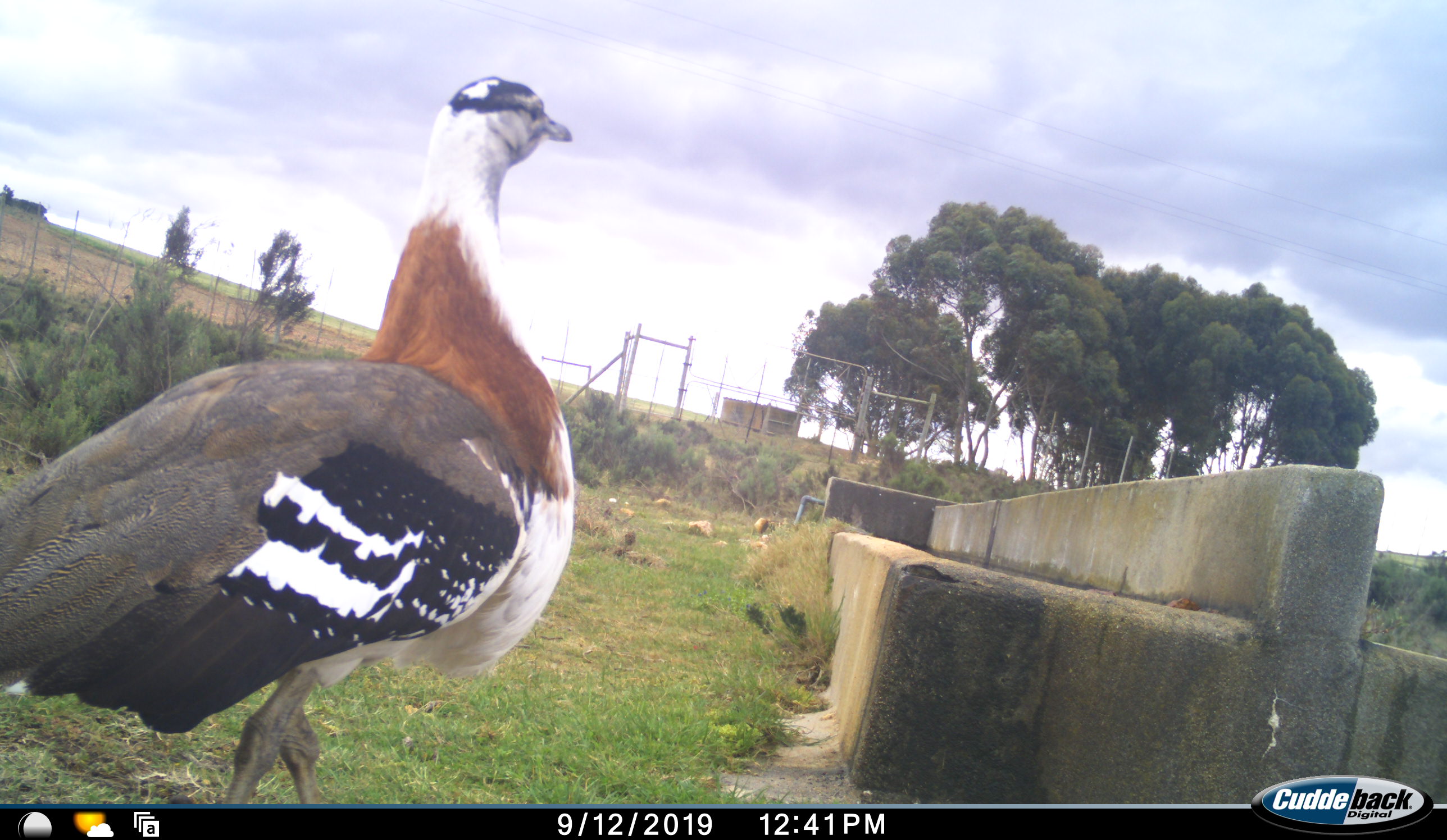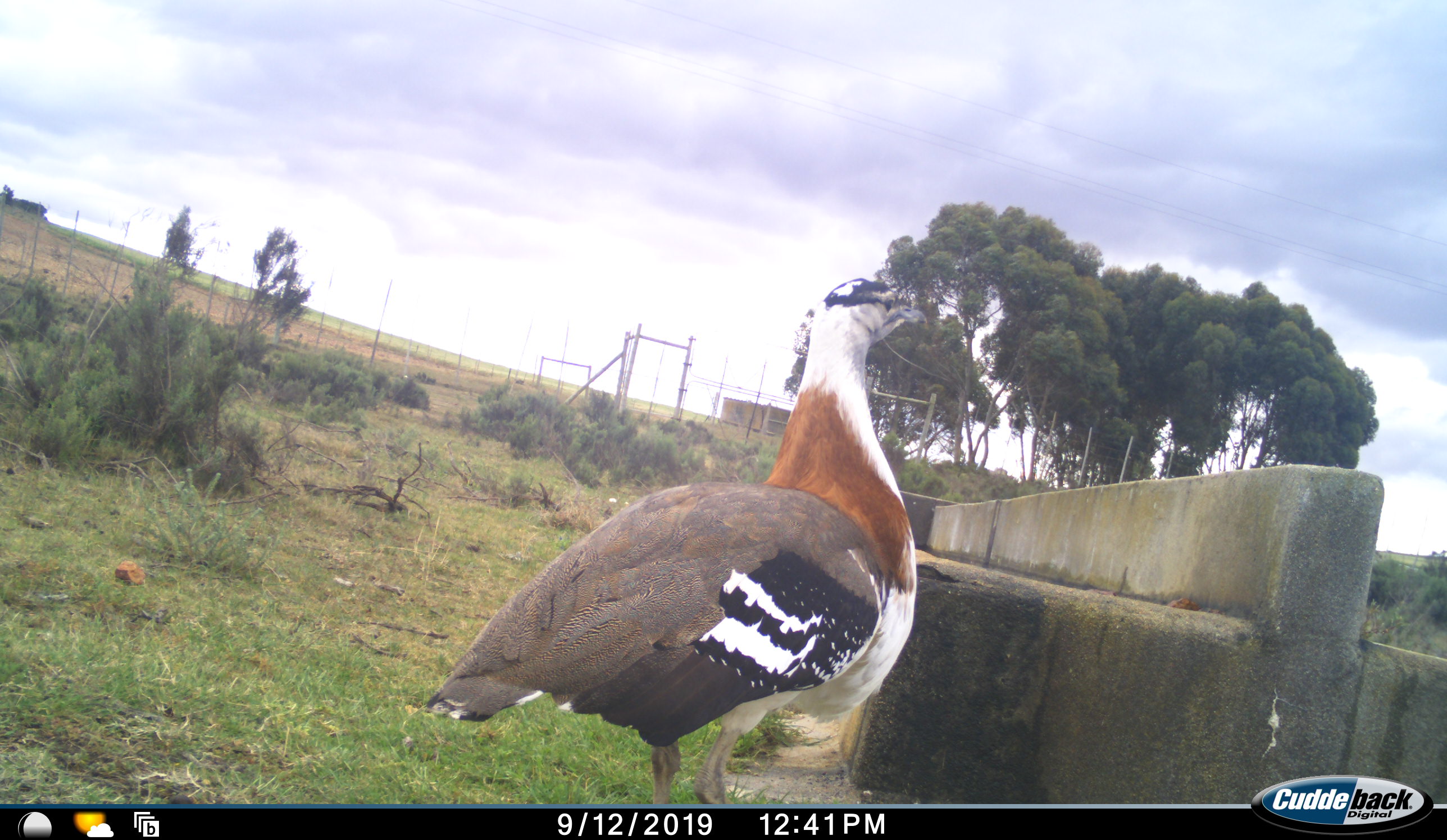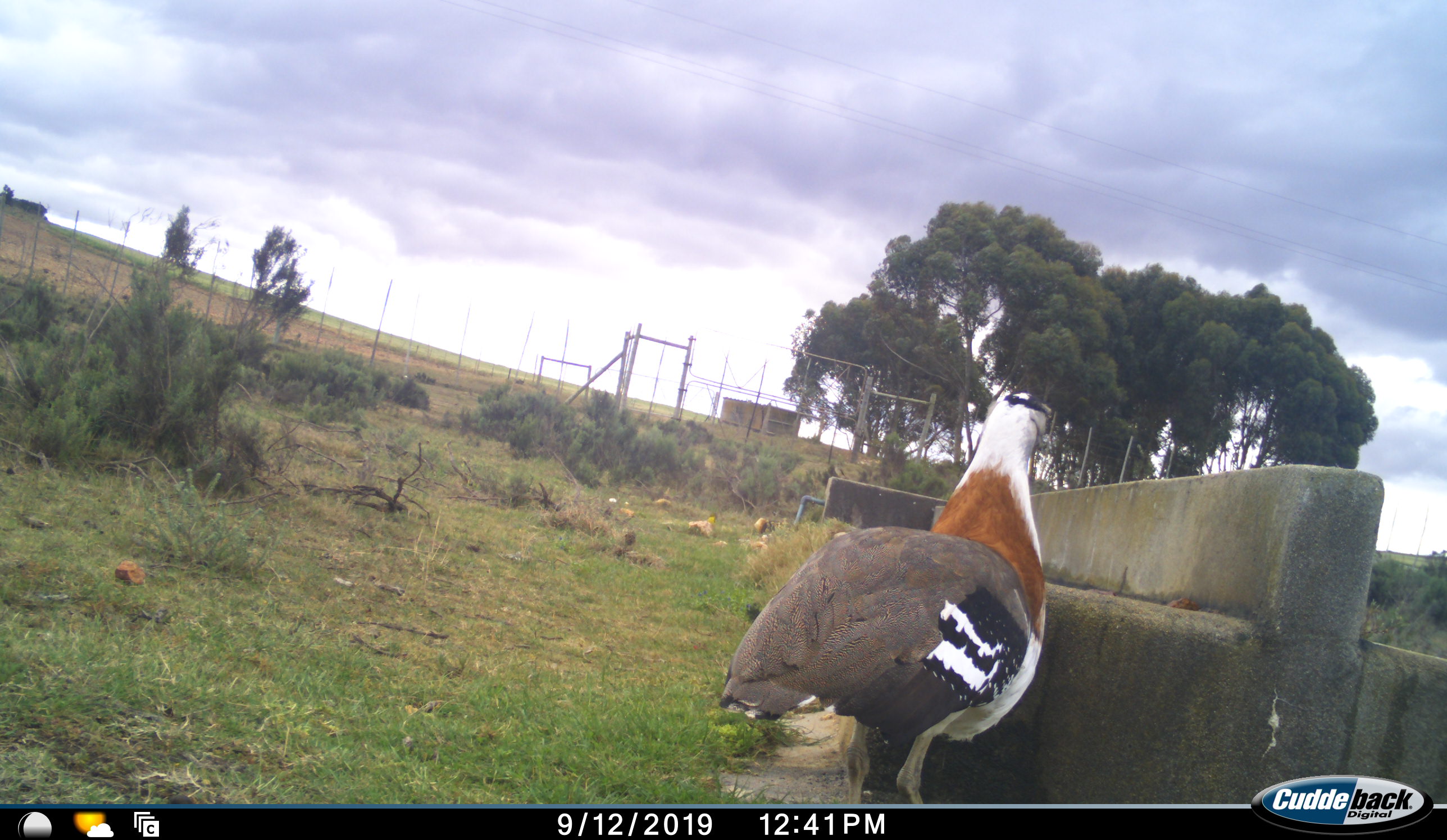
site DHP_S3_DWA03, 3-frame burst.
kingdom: Animalia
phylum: Chordata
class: Aves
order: Otidiformes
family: Otididae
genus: Neotis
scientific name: Neotis denhami denhami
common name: denham's bustard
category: bustarddenhams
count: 1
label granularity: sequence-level